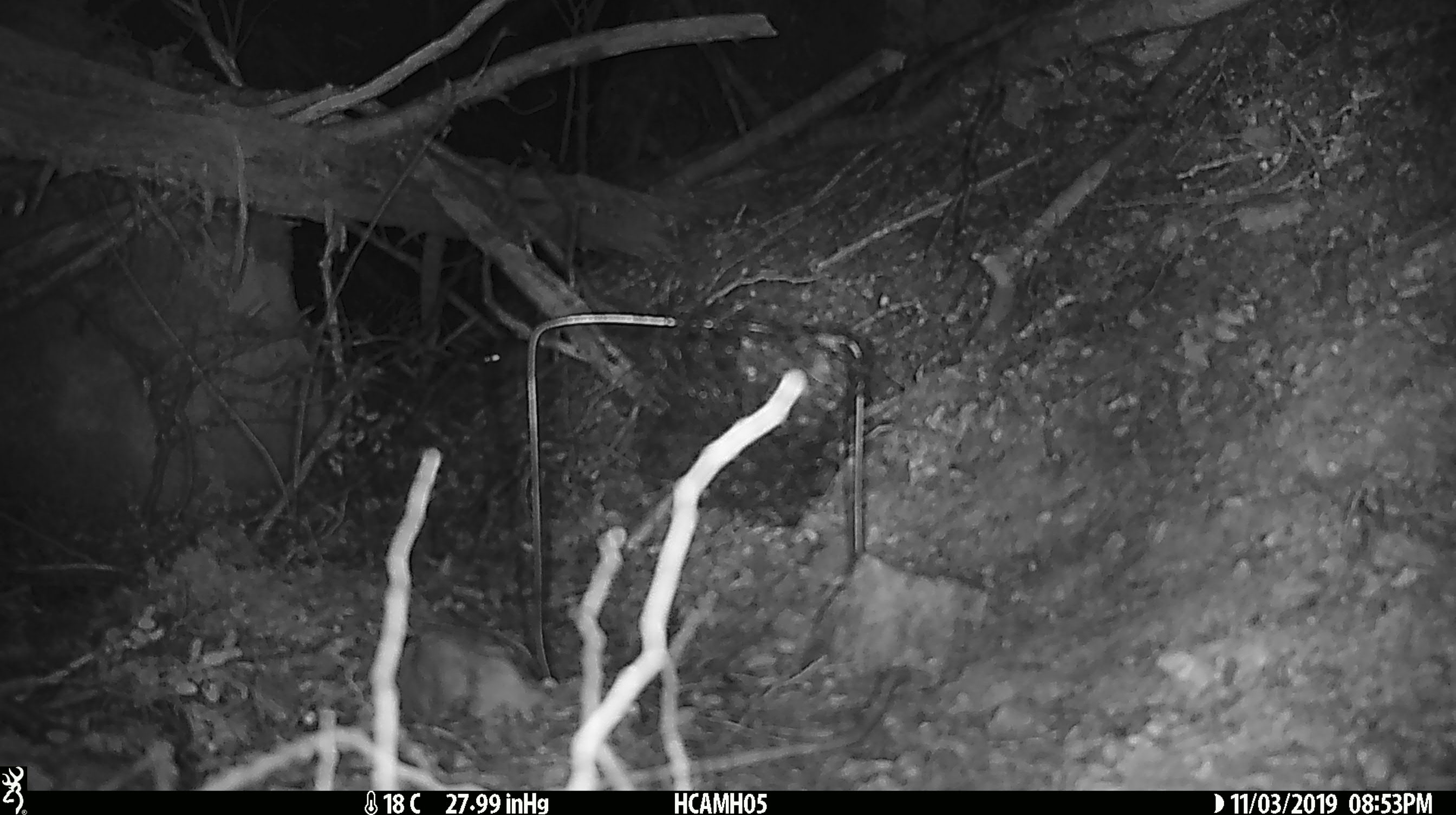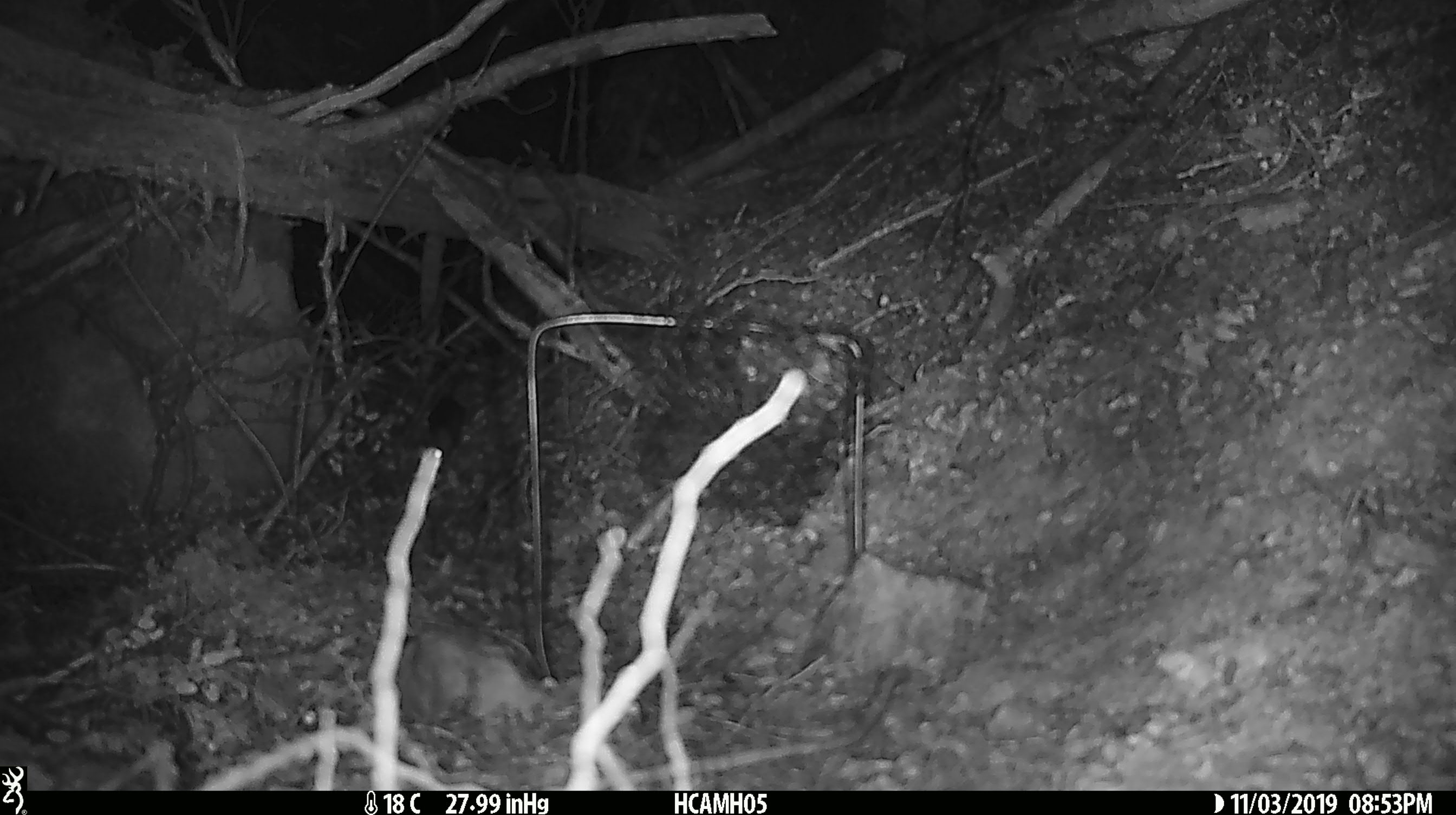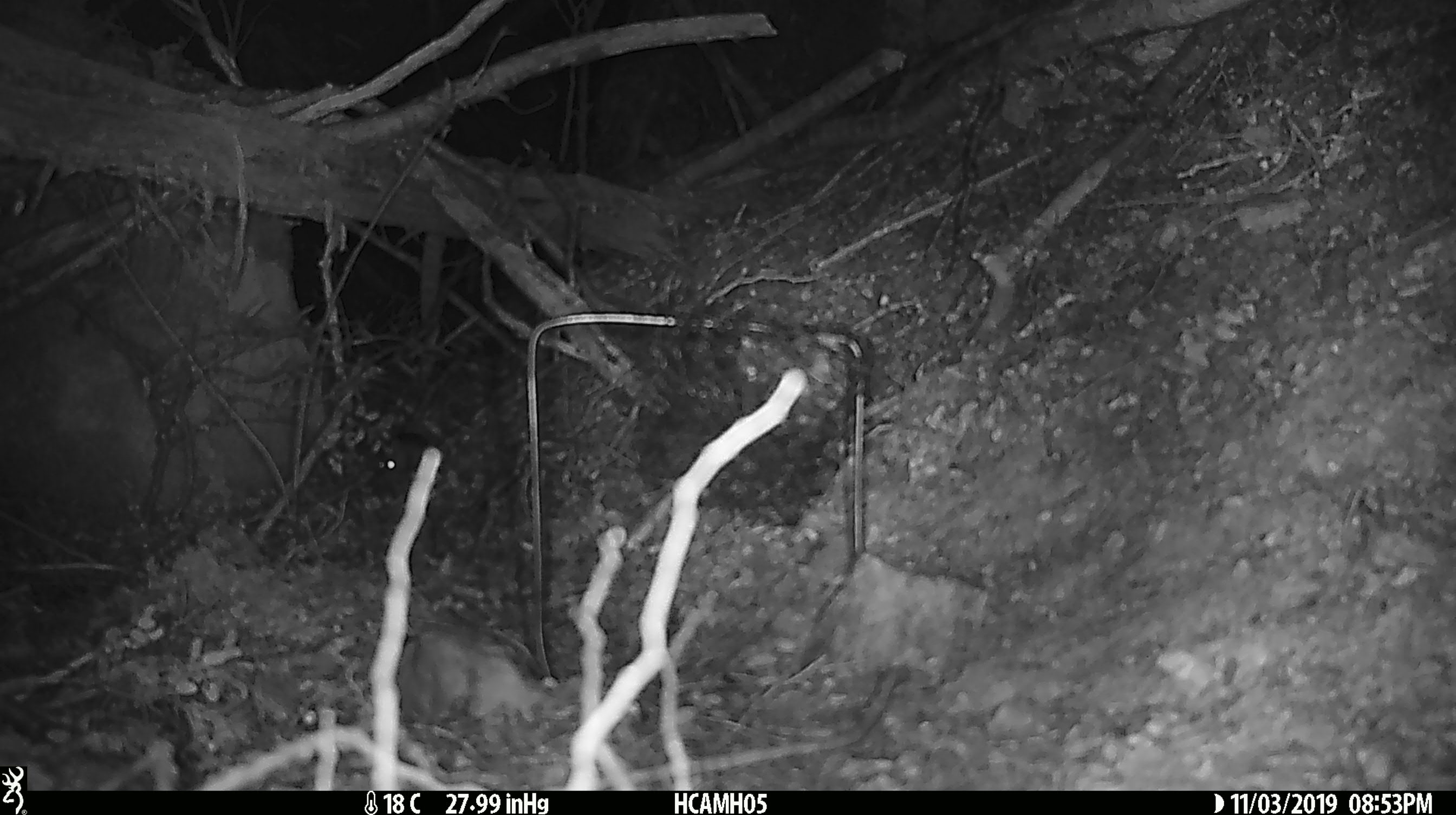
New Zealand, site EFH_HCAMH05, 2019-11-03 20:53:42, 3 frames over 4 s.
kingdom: Animalia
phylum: Chordata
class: Mammalia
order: Rodentia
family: Muridae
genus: Mus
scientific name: Mus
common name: mouse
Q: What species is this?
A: Mouse (Mus).